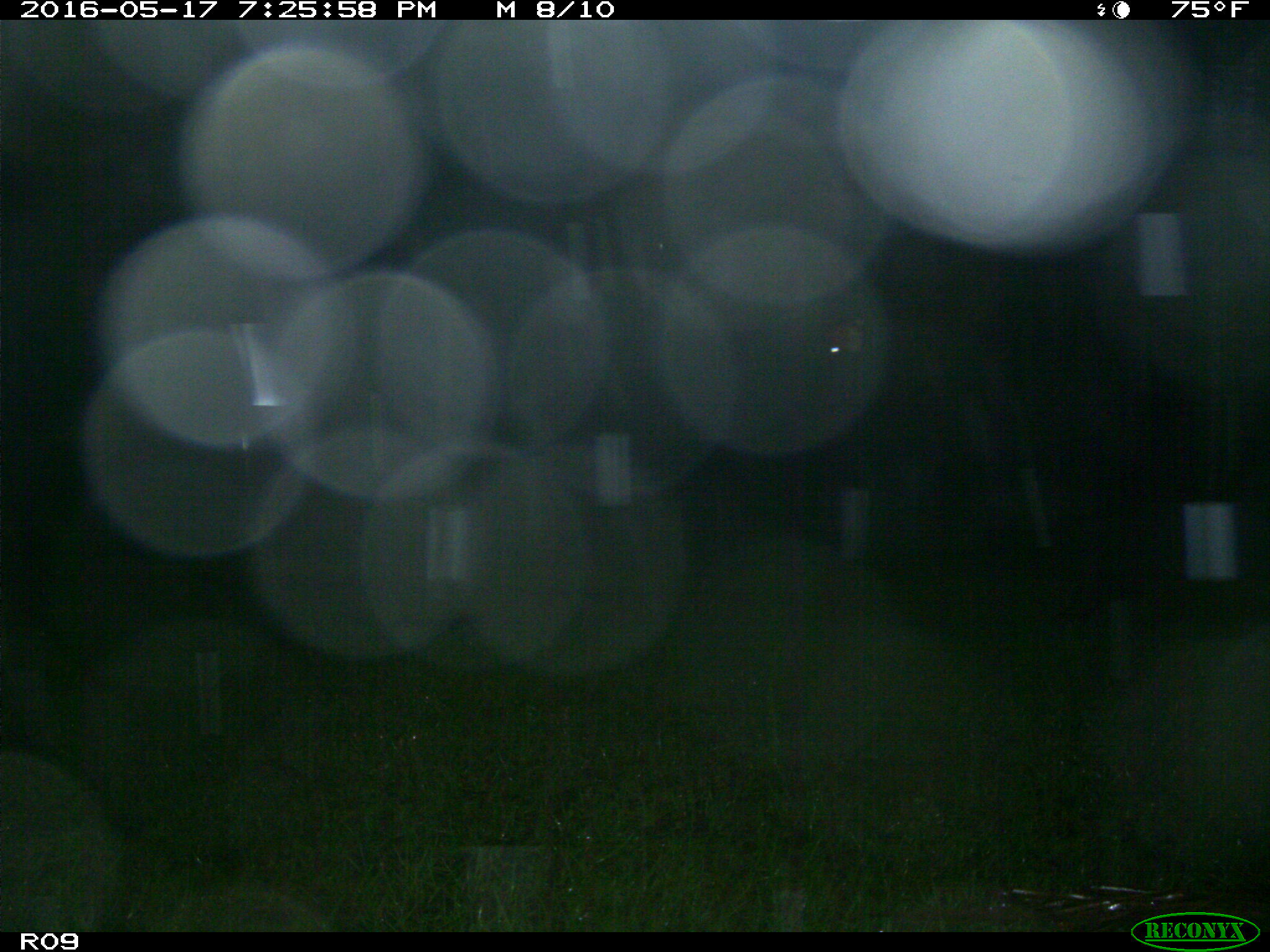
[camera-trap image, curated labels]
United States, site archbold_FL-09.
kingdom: Animalia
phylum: Chordata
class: Mammalia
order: Artiodactyla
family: Bovidae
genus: Bos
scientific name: Bos taurus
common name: domestic cow